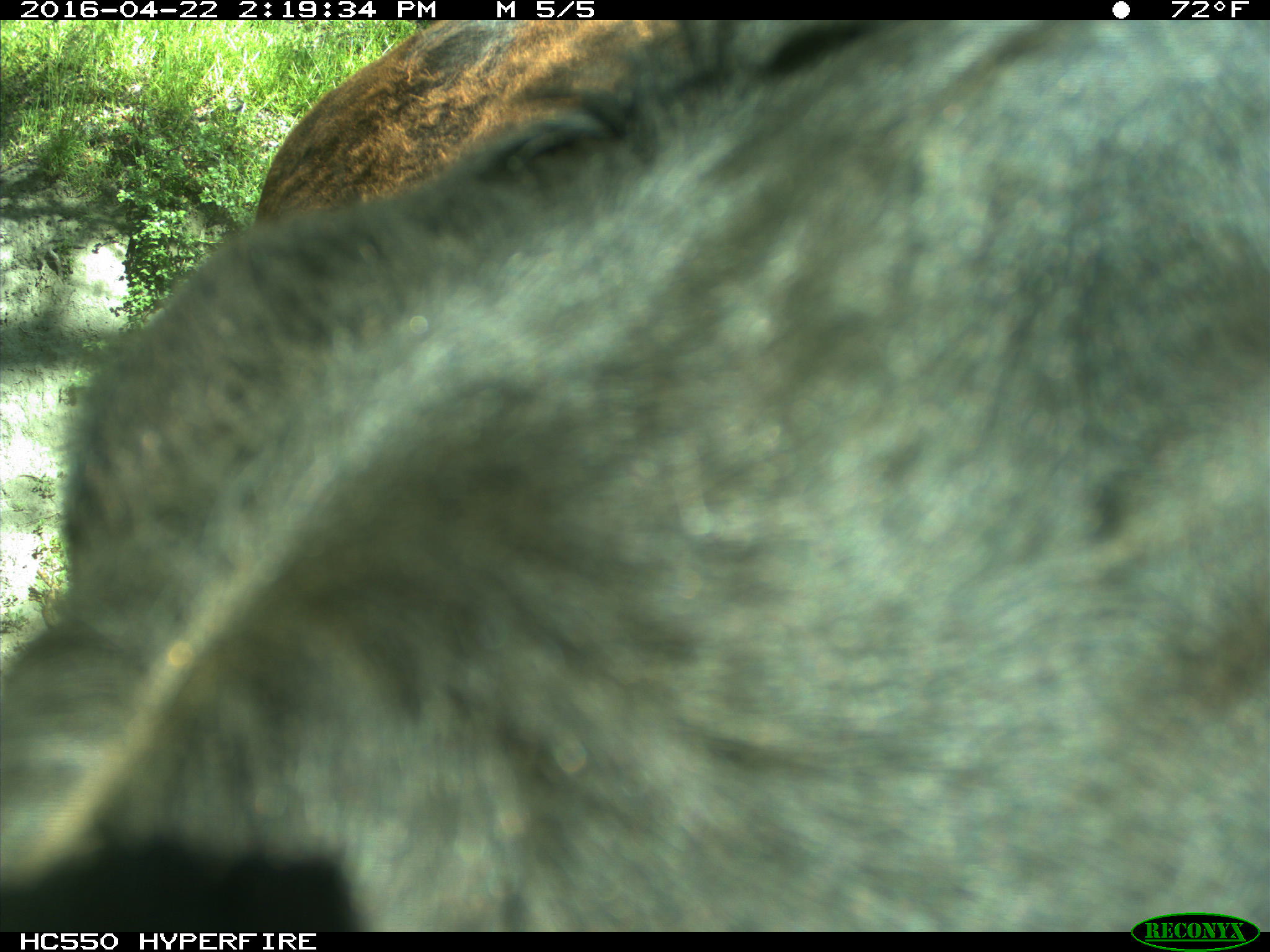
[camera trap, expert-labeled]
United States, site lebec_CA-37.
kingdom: Animalia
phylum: Chordata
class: Mammalia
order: Artiodactyla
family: Bovidae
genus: Bos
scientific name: Bos taurus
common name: domestic cow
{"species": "Bos taurus (domestic cow)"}